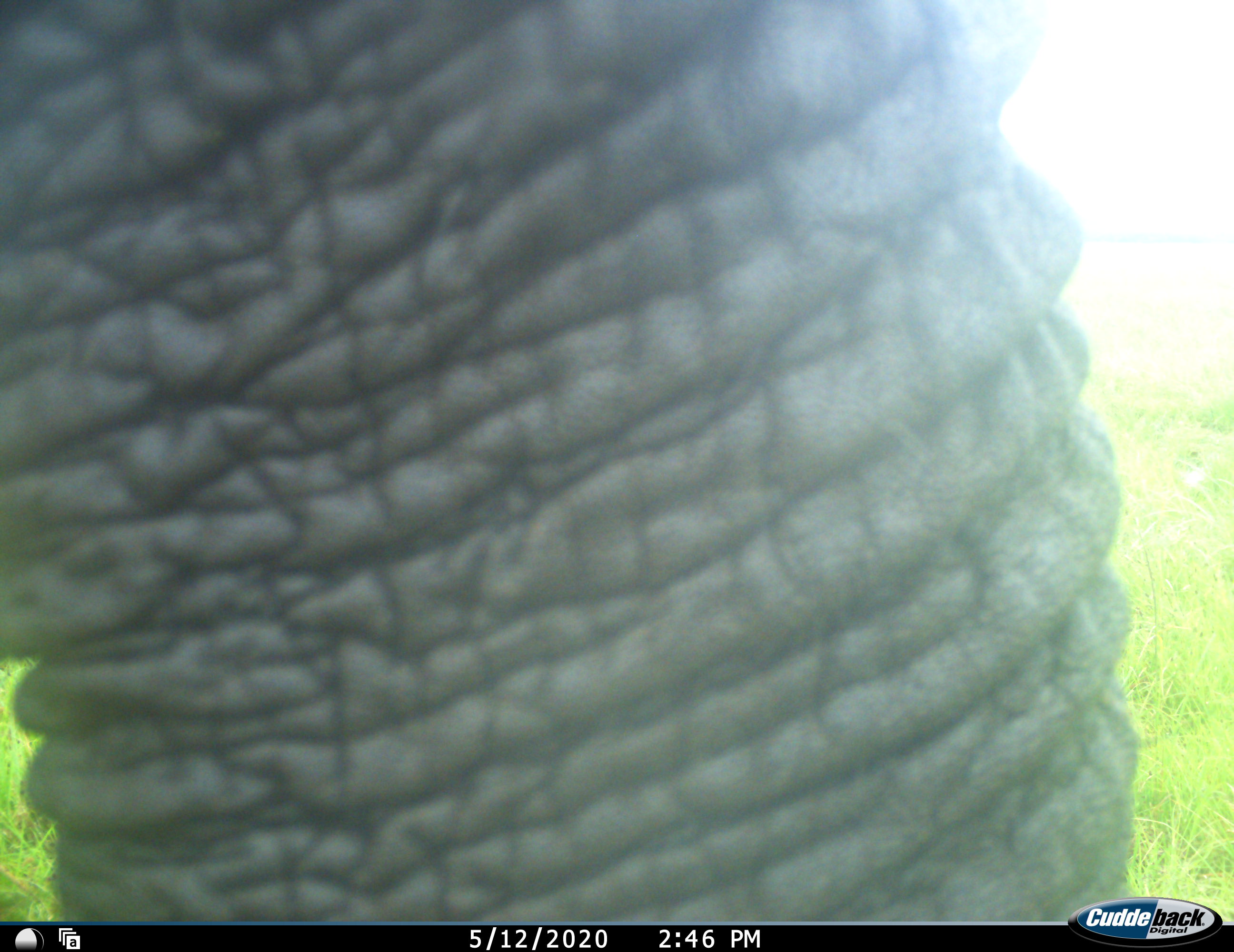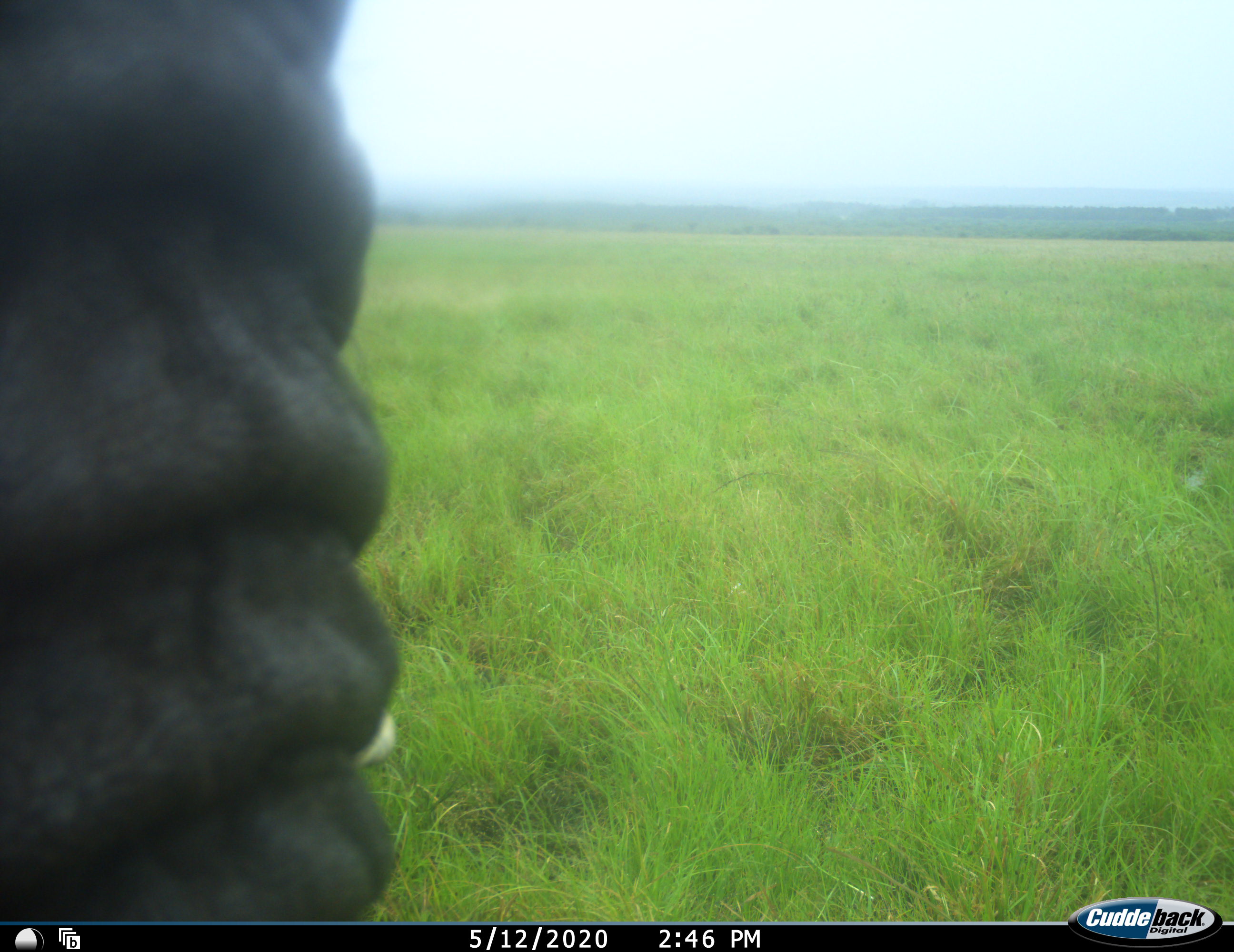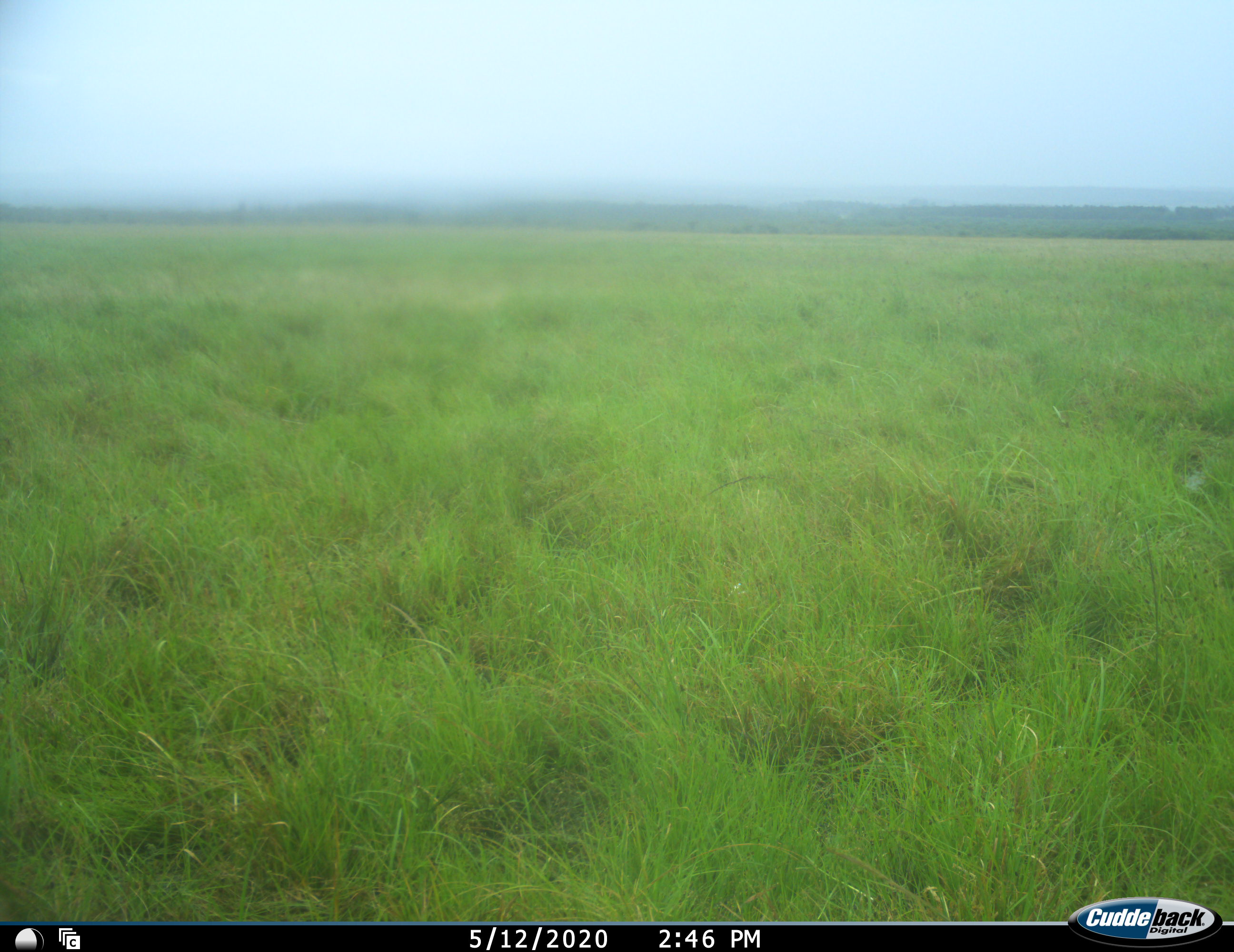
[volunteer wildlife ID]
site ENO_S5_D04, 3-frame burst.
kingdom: Animalia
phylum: Chordata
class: Mammalia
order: Proboscidea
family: Elephantidae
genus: Loxodonta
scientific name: Loxodonta africana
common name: african bush elephant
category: elephant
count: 1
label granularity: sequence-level